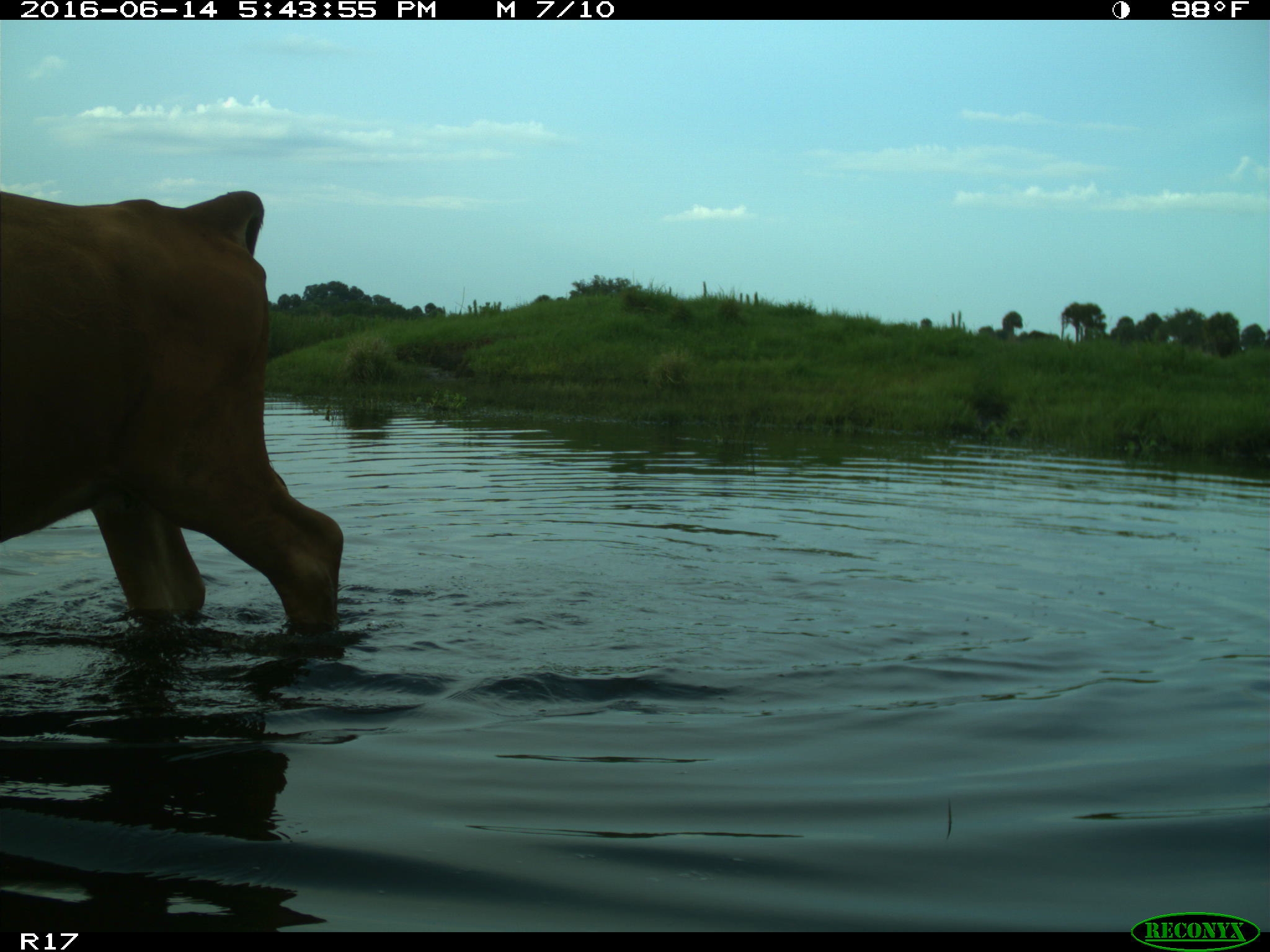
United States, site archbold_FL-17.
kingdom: Animalia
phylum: Chordata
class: Mammalia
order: Artiodactyla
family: Bovidae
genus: Bos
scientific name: Bos taurus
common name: domestic cow